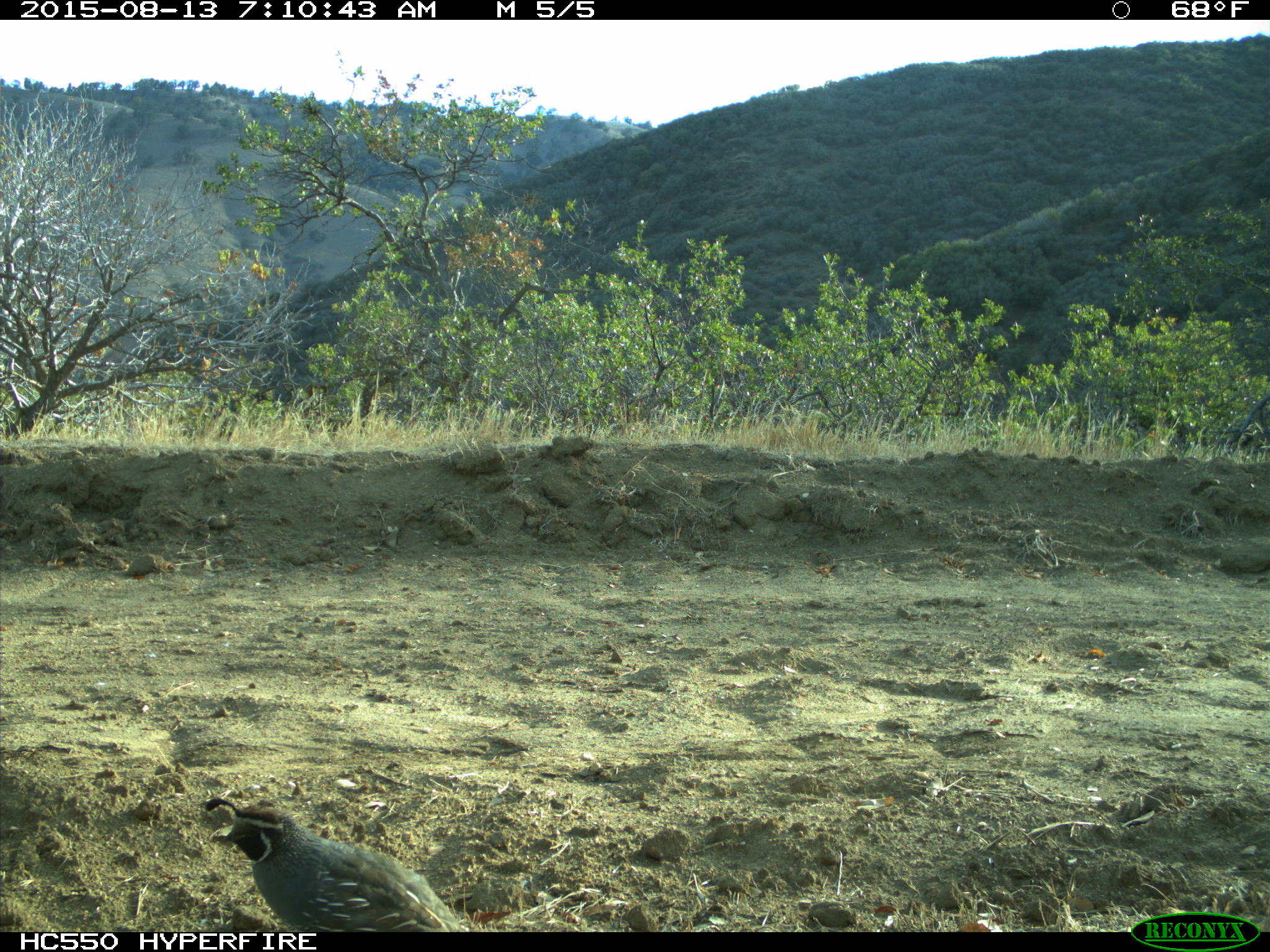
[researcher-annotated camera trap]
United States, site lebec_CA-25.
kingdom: Animalia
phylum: Chordata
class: Mammalia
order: Artiodactyla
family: Bovidae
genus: Bos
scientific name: Bos taurus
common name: domestic cow